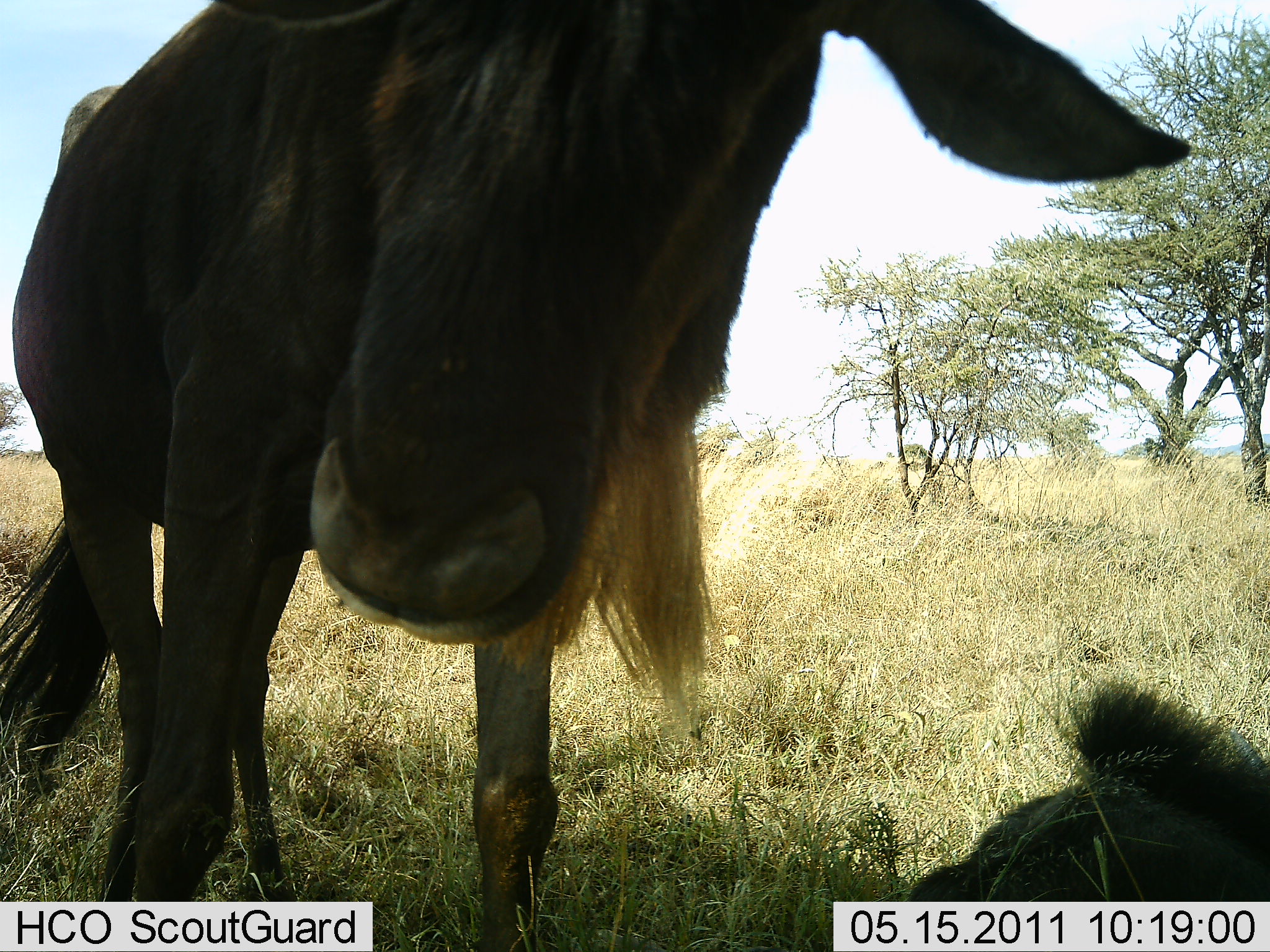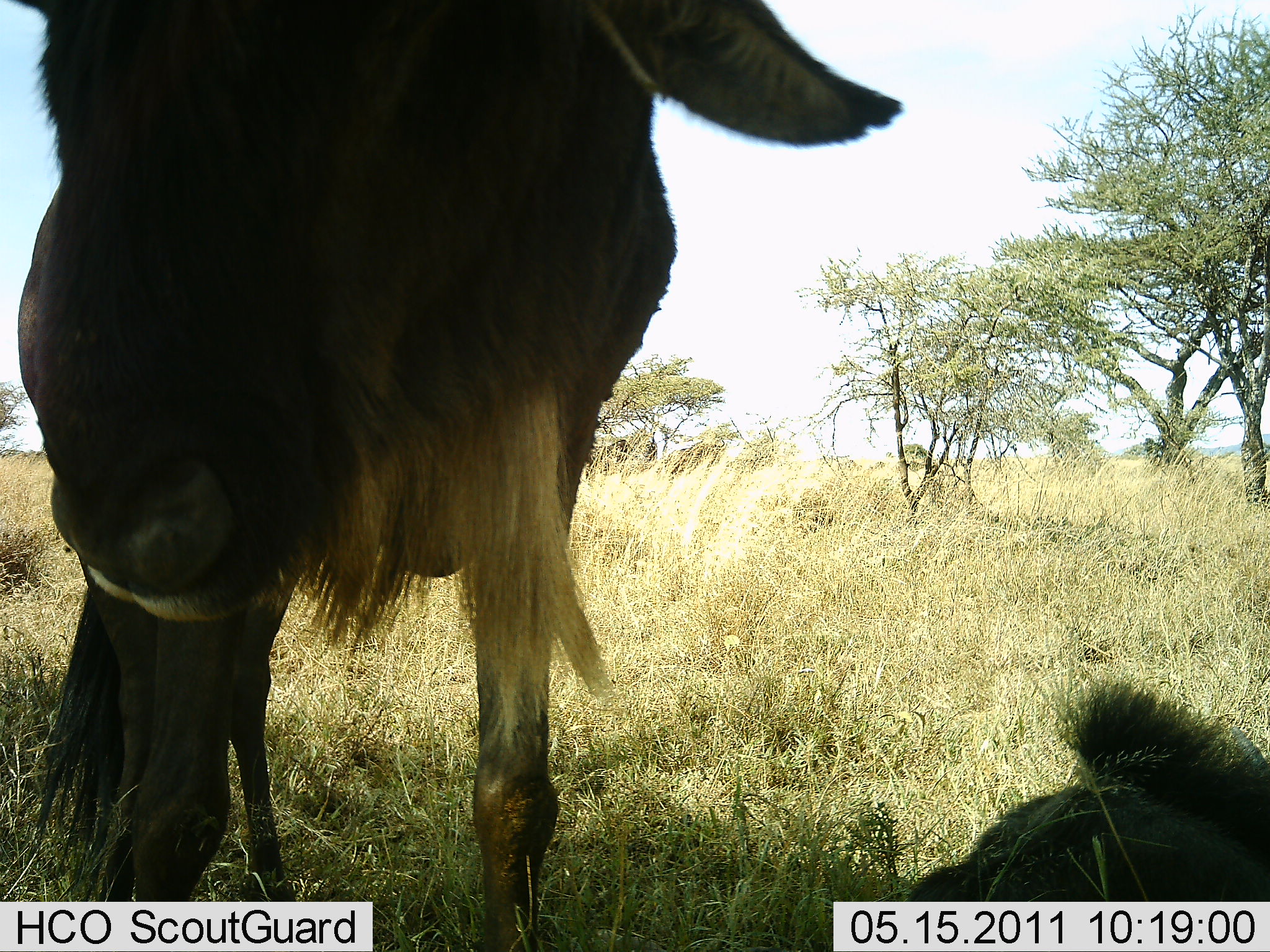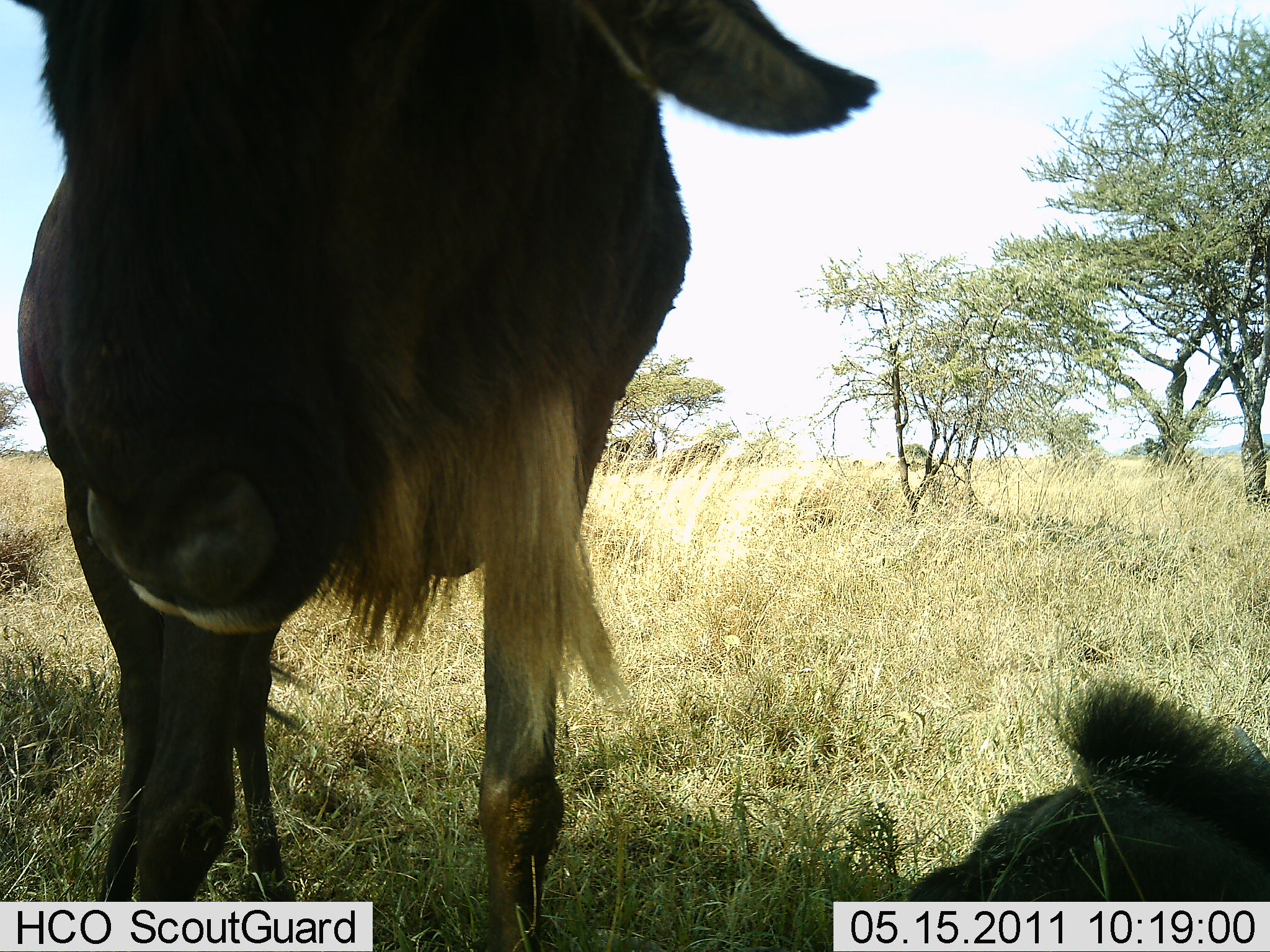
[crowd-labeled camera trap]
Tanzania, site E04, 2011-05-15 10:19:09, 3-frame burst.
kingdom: Animalia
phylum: Chordata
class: Mammalia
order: Artiodactyla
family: Bovidae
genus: Connochaetes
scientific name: Connochaetes taurinus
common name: blue wildebeest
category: wildebeest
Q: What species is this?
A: Wildebeest (blue wildebeest) (Connochaetes taurinus).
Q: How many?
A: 2.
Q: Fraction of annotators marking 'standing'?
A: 82%.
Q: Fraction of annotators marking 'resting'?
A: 64%.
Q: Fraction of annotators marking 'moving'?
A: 9%.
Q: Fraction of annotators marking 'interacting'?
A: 27%.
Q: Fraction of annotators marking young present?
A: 0%.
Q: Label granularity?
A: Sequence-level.